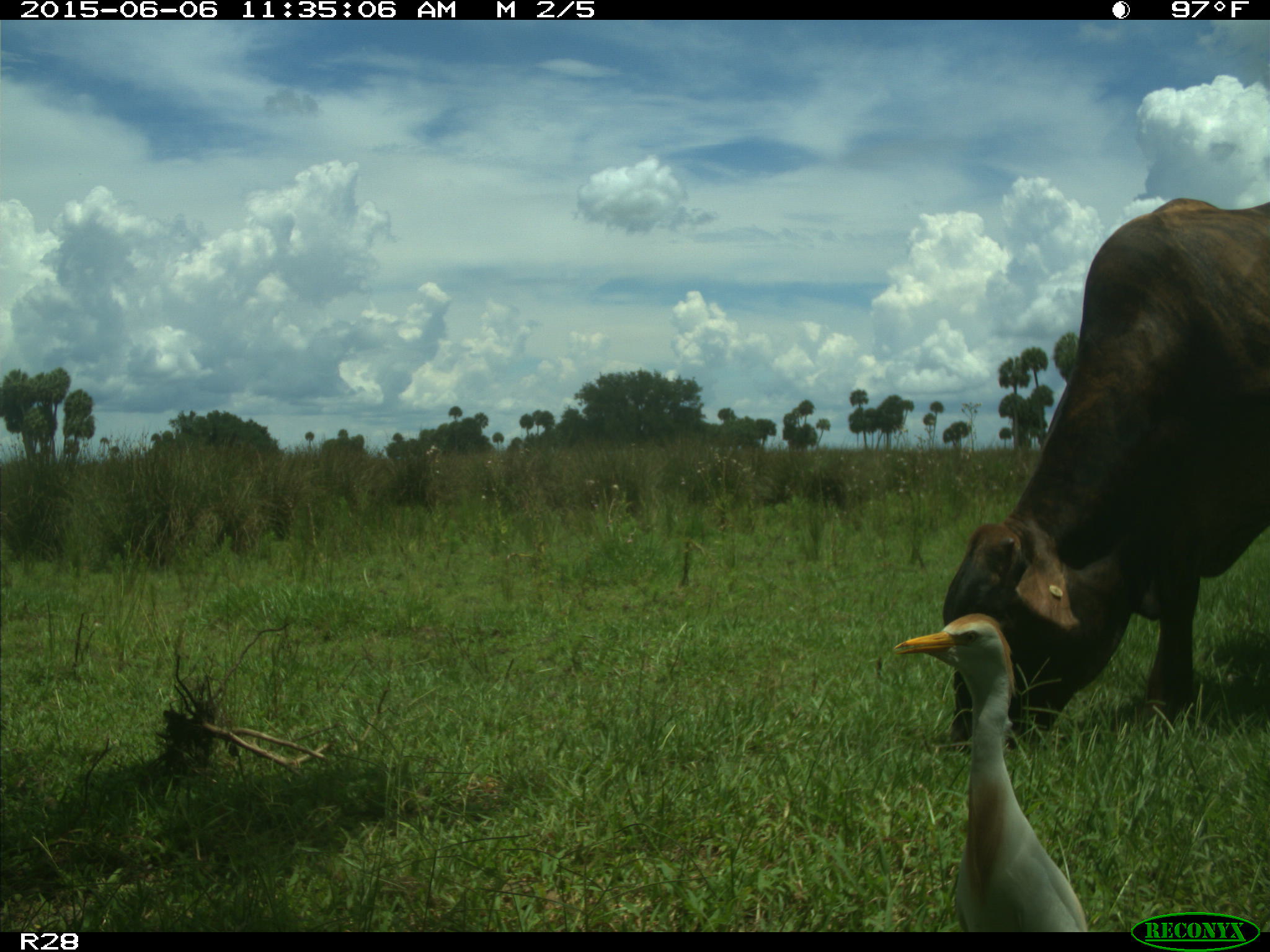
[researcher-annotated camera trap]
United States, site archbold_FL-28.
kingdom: Animalia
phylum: Chordata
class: Mammalia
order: Artiodactyla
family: Bovidae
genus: Bos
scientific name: Bos taurus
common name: domestic cow